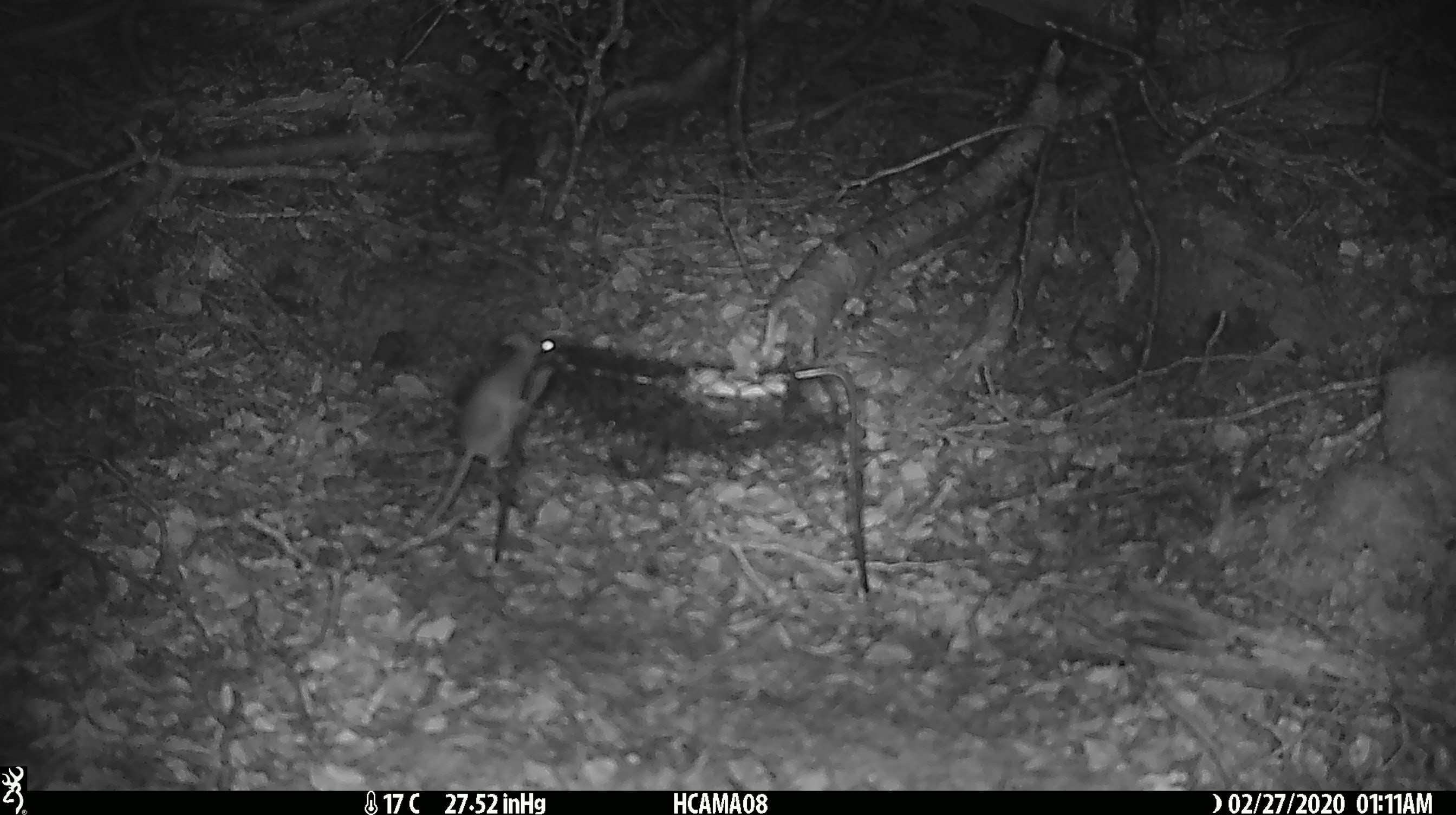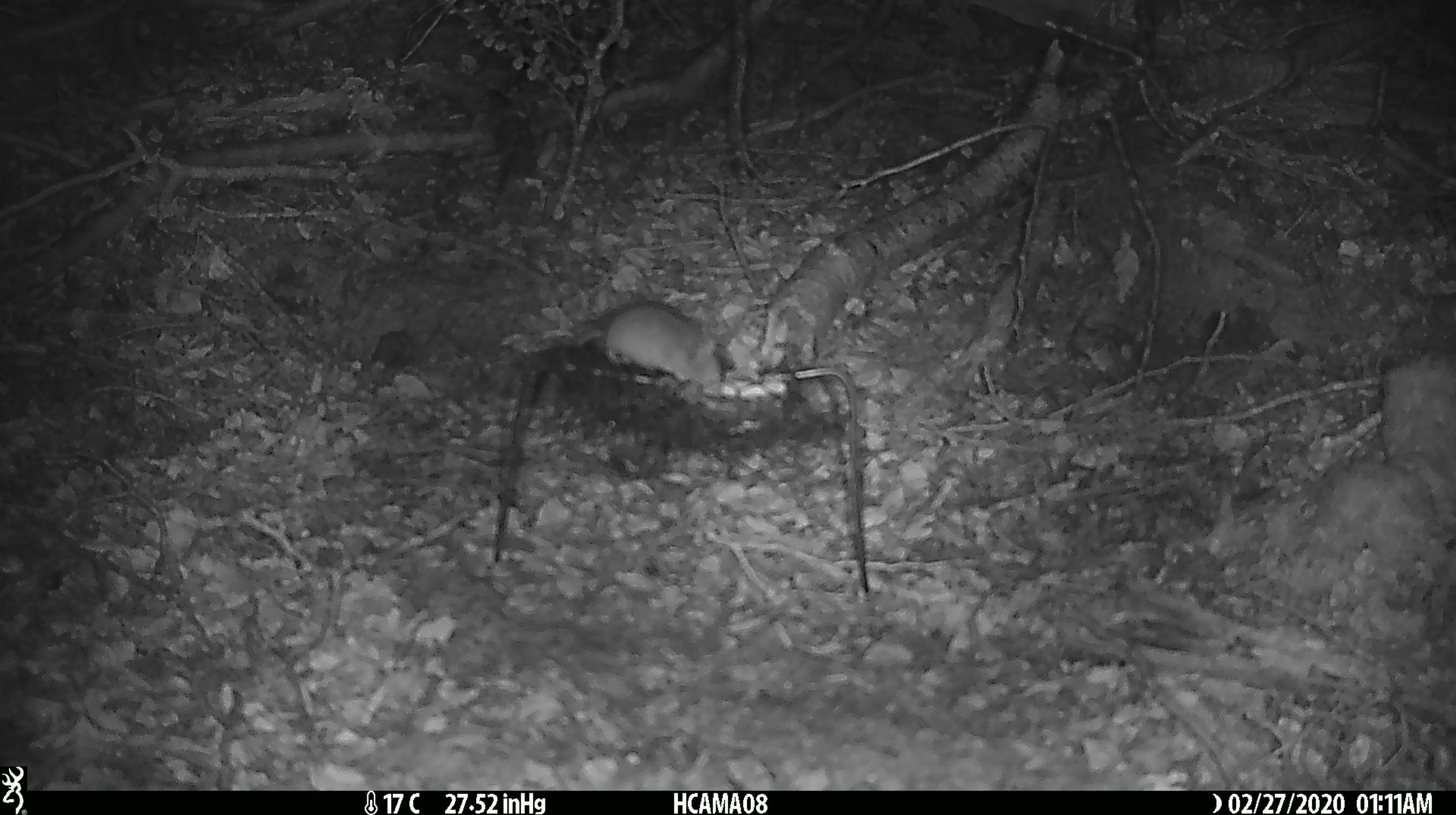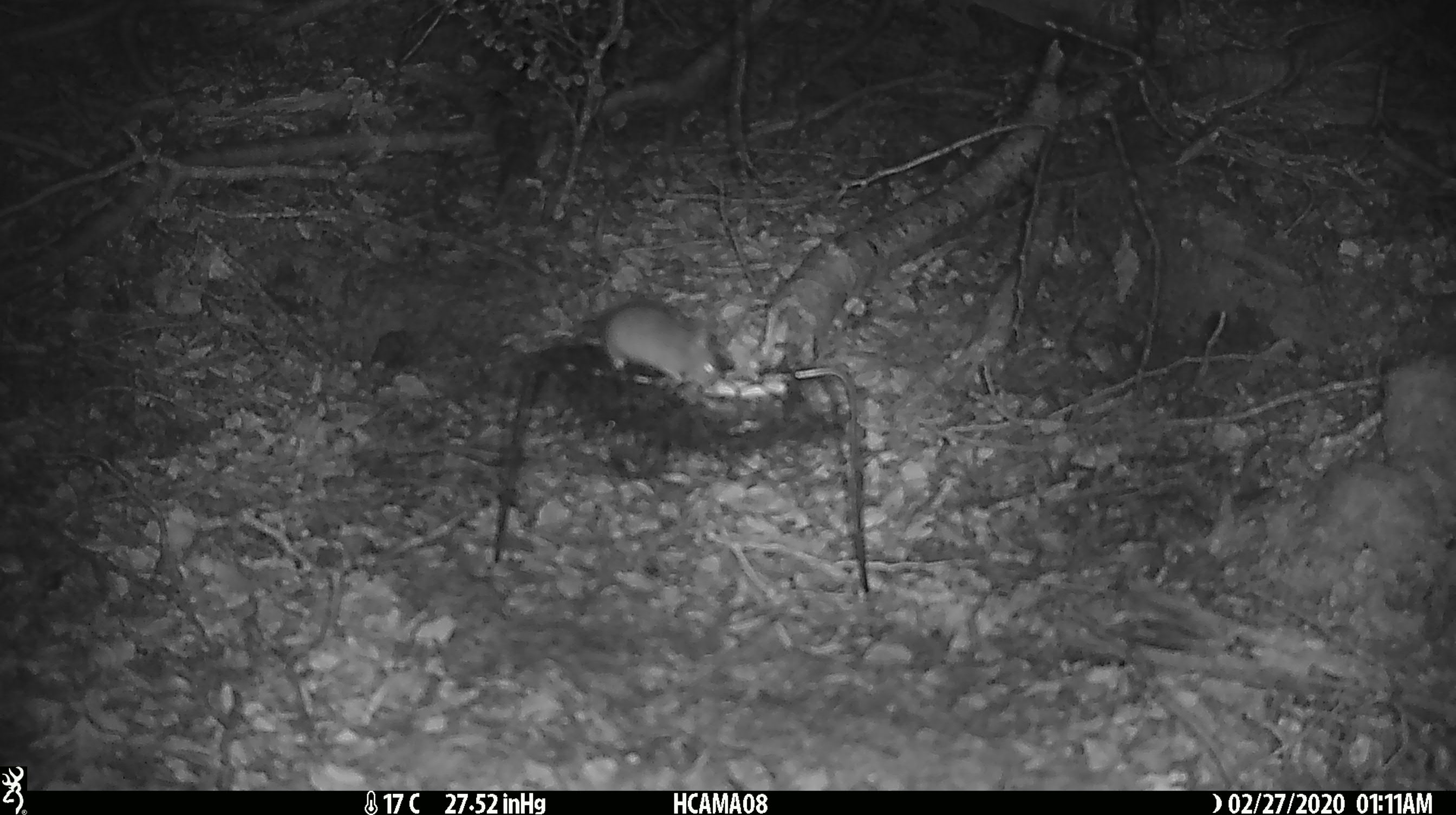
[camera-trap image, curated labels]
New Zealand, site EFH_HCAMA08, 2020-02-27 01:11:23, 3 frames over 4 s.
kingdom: Animalia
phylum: Chordata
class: Mammalia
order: Rodentia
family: Muridae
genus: Mus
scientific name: Mus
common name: mouse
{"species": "mouse (Mus)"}